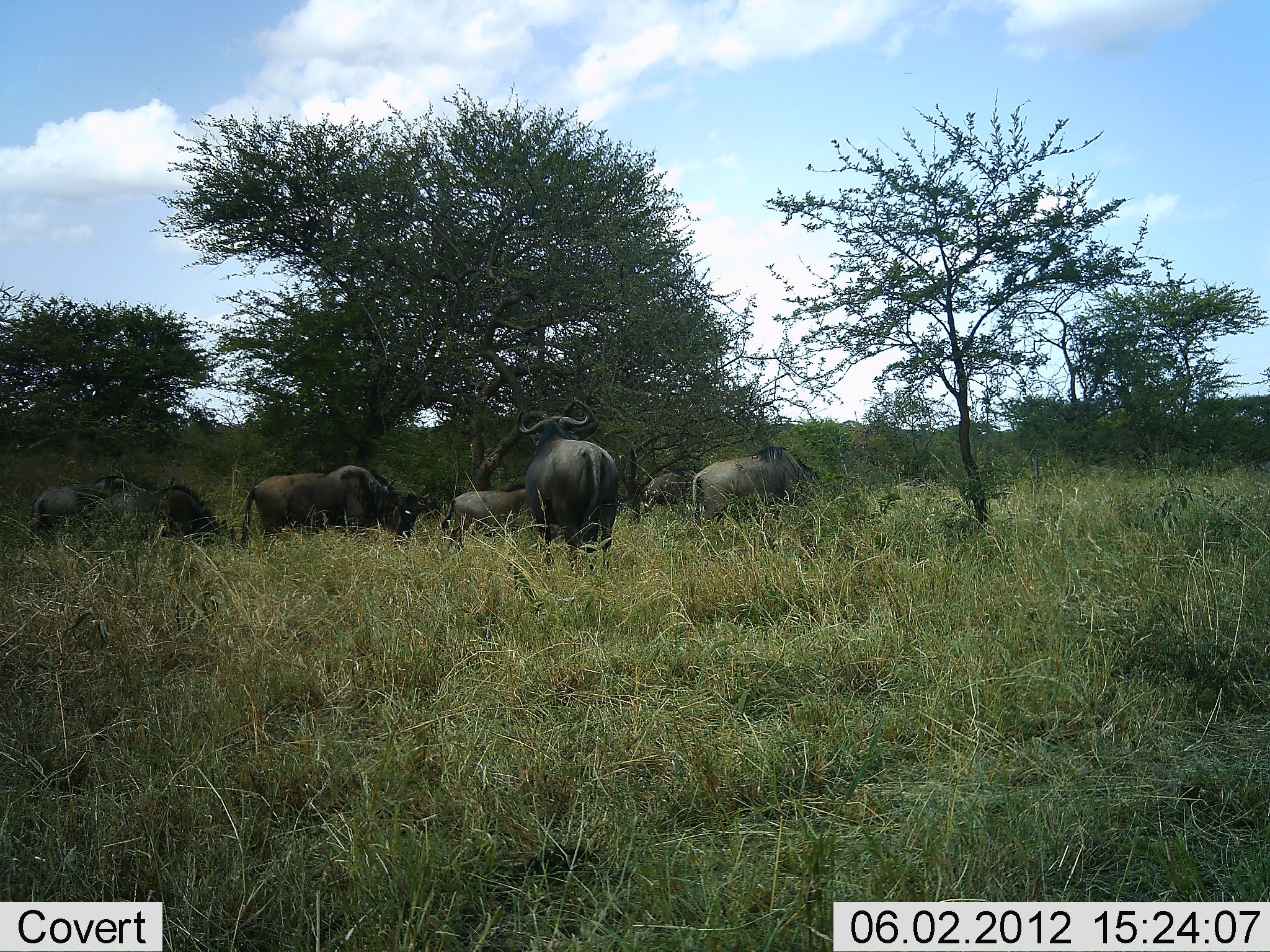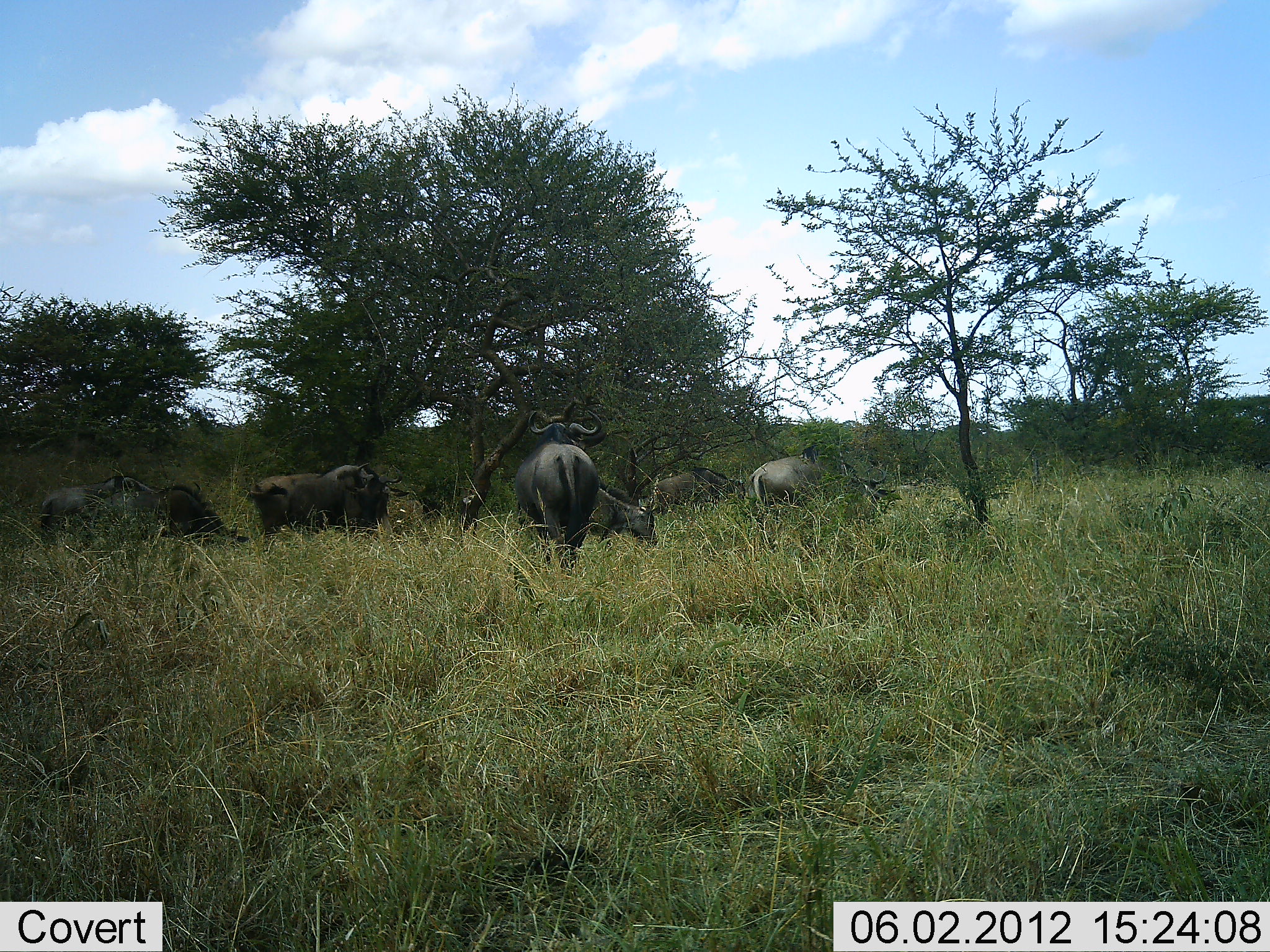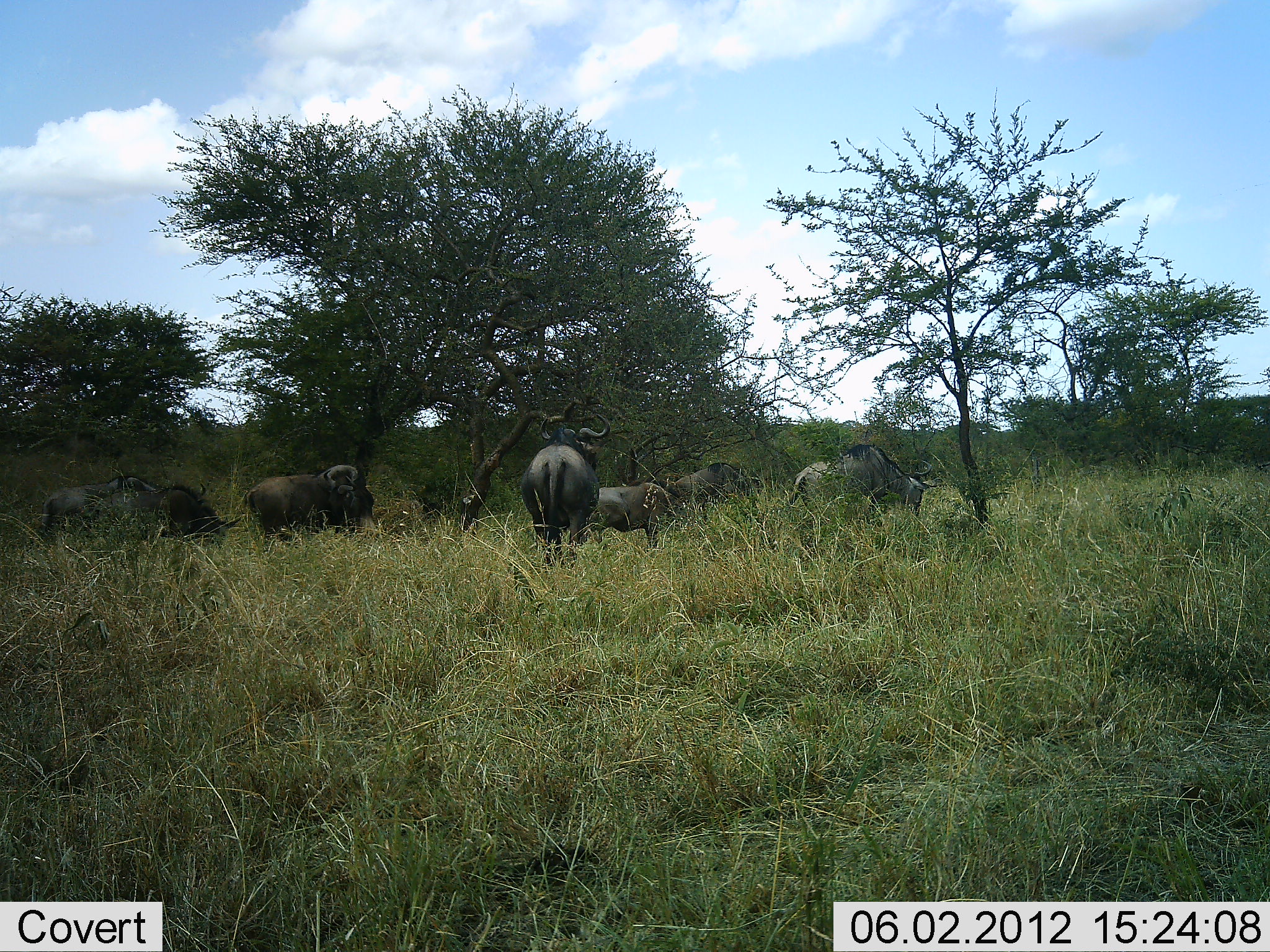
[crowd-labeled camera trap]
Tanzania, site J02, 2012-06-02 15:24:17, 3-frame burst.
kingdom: Animalia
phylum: Chordata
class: Mammalia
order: Artiodactyla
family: Bovidae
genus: Syncerus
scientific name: Syncerus caffer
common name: cape buffalo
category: buffalo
Buffalo (cape buffalo) (Syncerus caffer), count 7. Behavior (volunteer vote fractions): standing 45%, resting 0%, moving 64%, interacting 0%. Young present (vote fraction): 0%. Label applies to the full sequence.